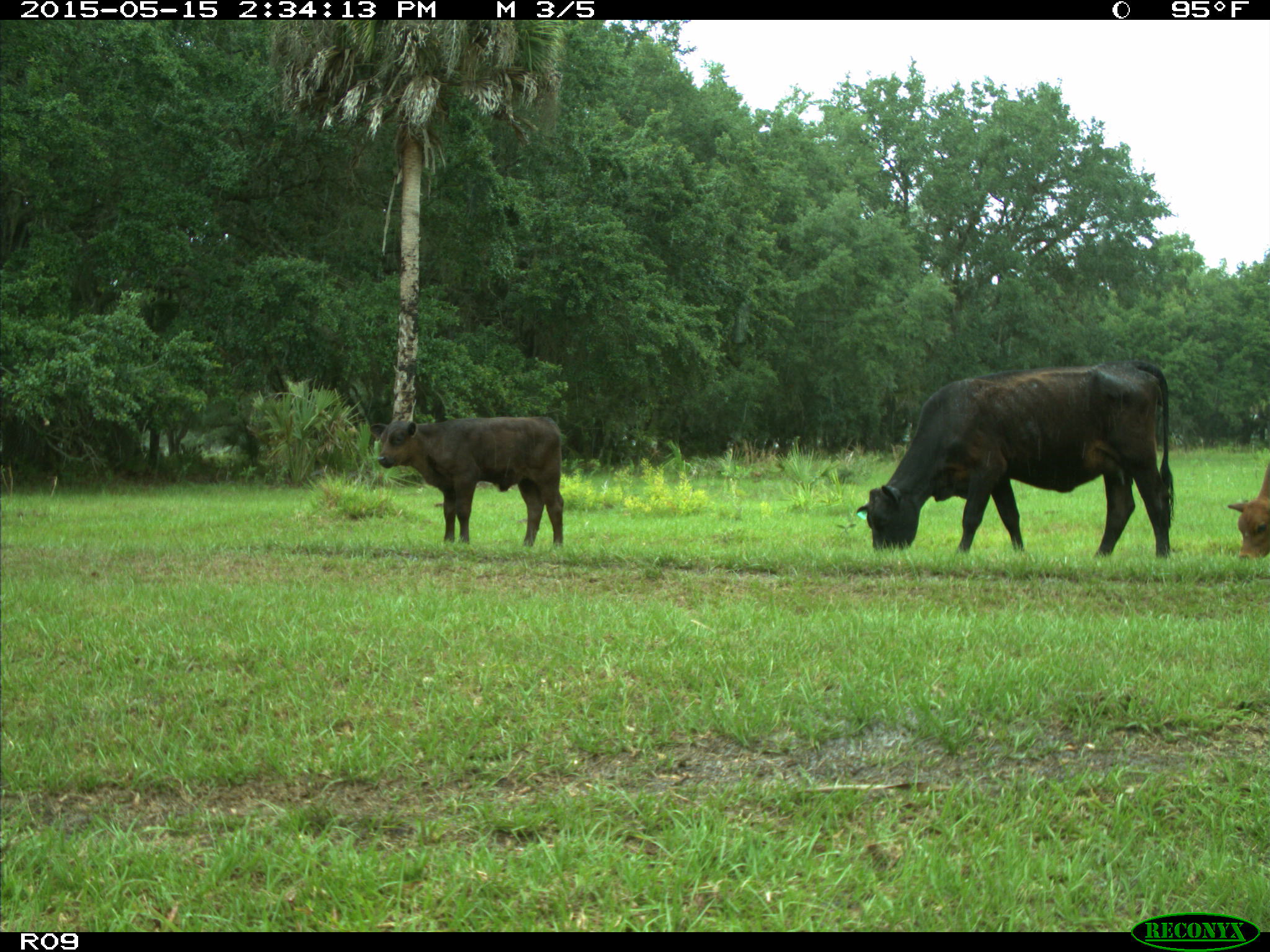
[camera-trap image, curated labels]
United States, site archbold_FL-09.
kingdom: Animalia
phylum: Chordata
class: Mammalia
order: Artiodactyla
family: Bovidae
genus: Bos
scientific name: Bos taurus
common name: domestic cow